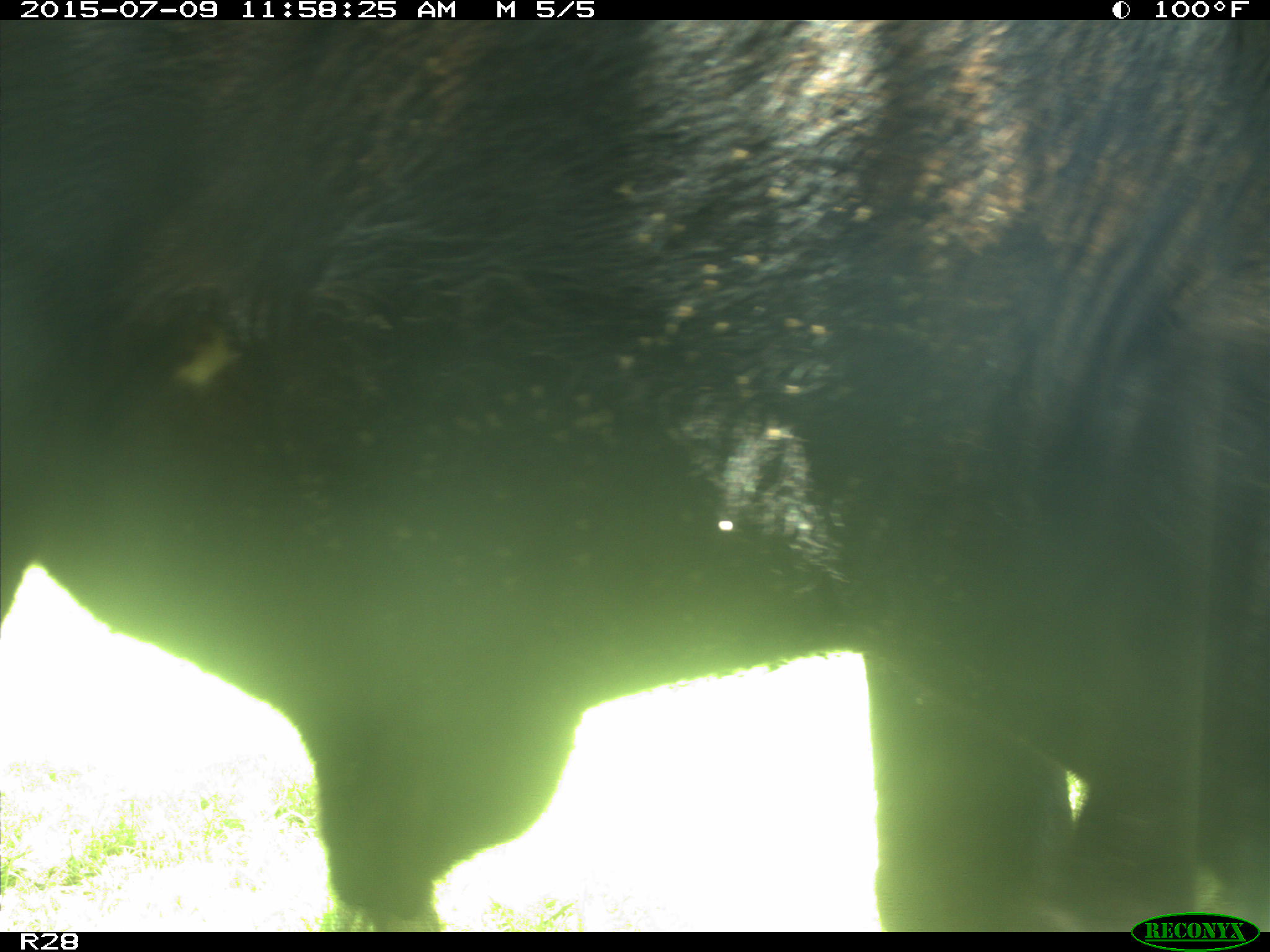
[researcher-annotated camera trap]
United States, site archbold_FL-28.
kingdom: Animalia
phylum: Chordata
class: Mammalia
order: Artiodactyla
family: Bovidae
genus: Bos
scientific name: Bos taurus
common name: domestic cow